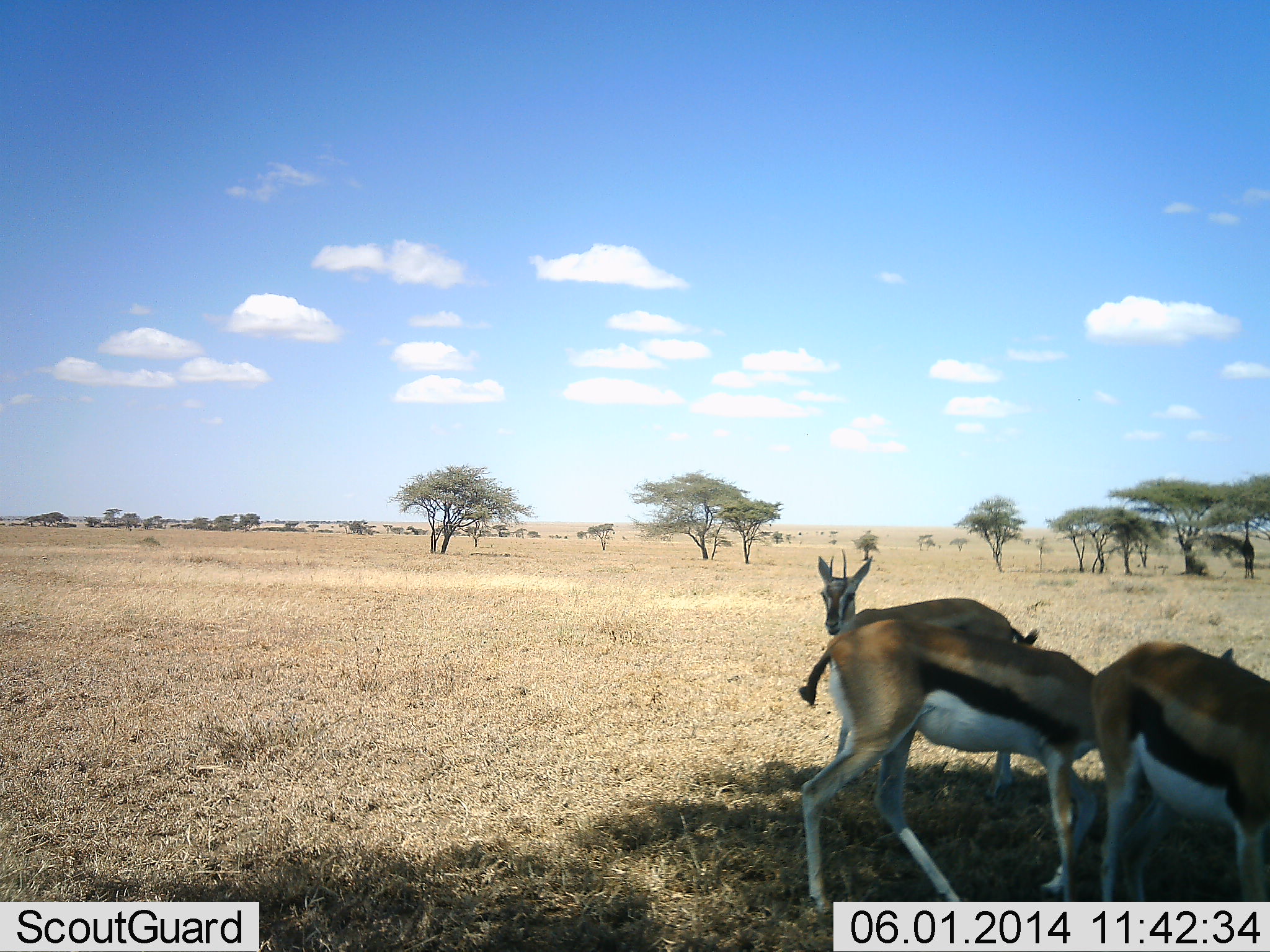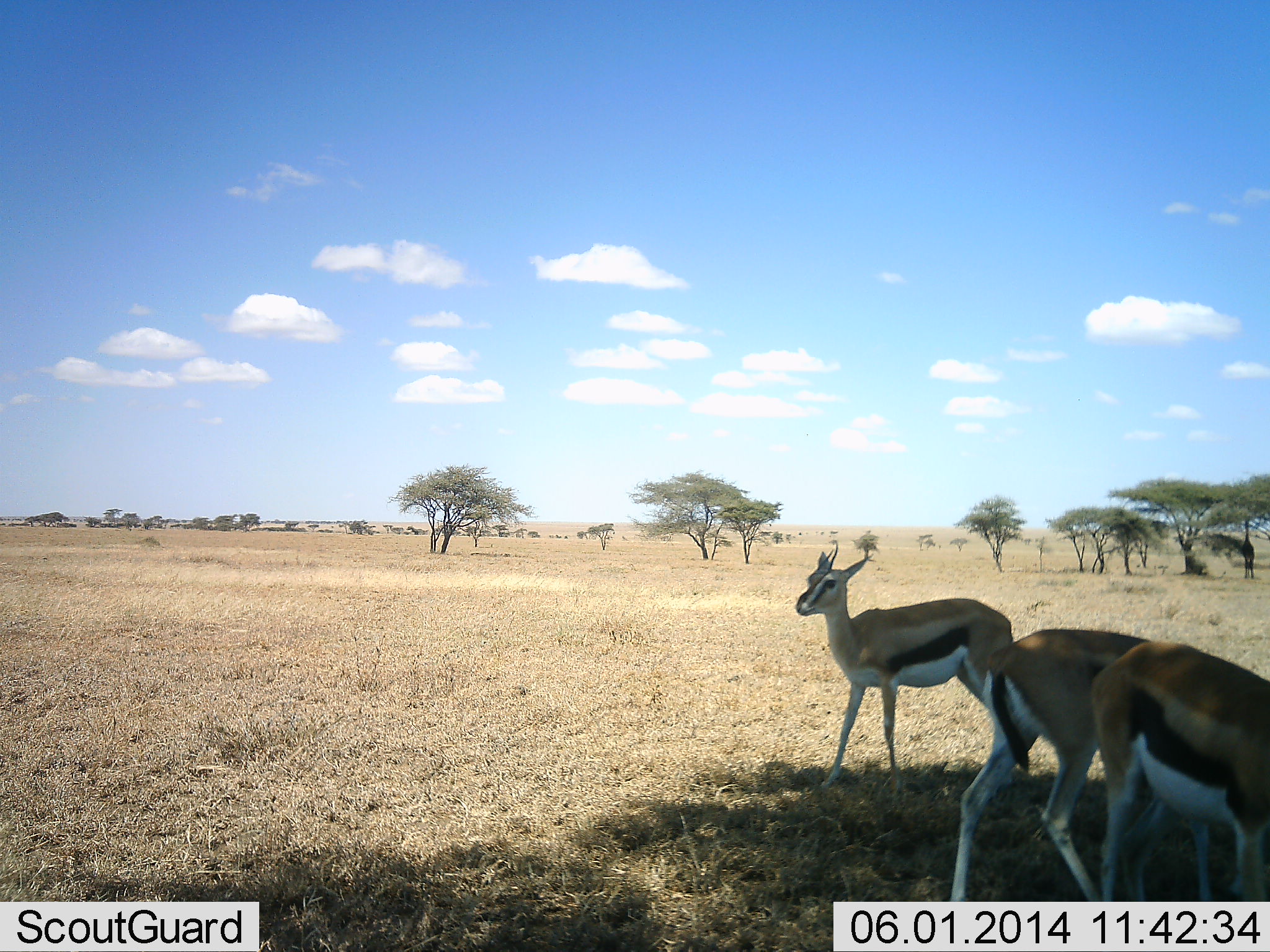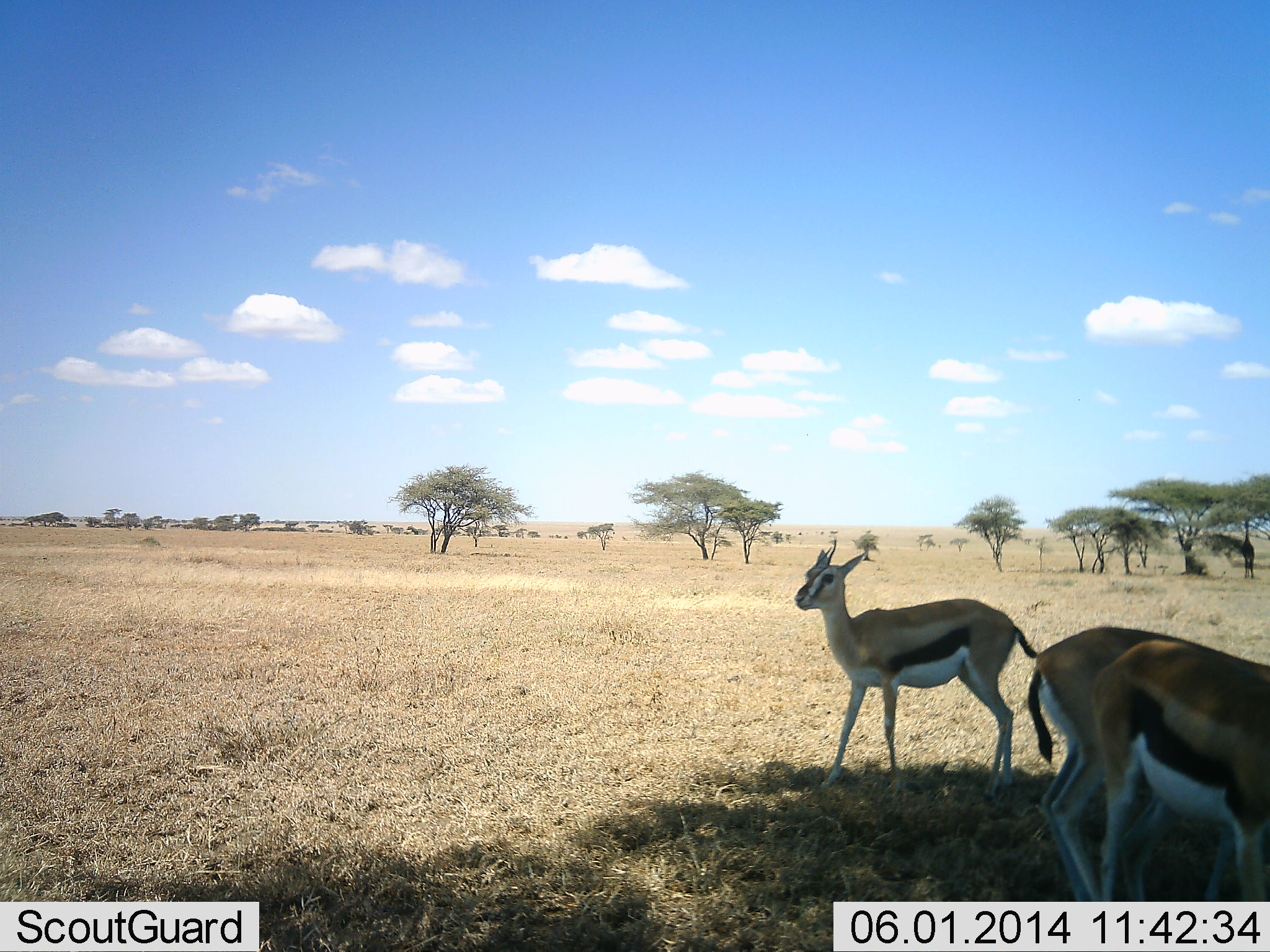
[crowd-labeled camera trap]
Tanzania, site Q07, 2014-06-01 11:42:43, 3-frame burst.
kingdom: Animalia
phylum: Chordata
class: Mammalia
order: Artiodactyla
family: Bovidae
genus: Eudorcas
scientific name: Eudorcas thomsonii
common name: thomson's gazelle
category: gazellethomsons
Gazellethomsons (thomson's gazelle) (Eudorcas thomsonii), count 3. Behavior (volunteer vote fractions): standing 80%, resting 0%, moving 40%, interacting 0%. Young present (vote fraction): 0%. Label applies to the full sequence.